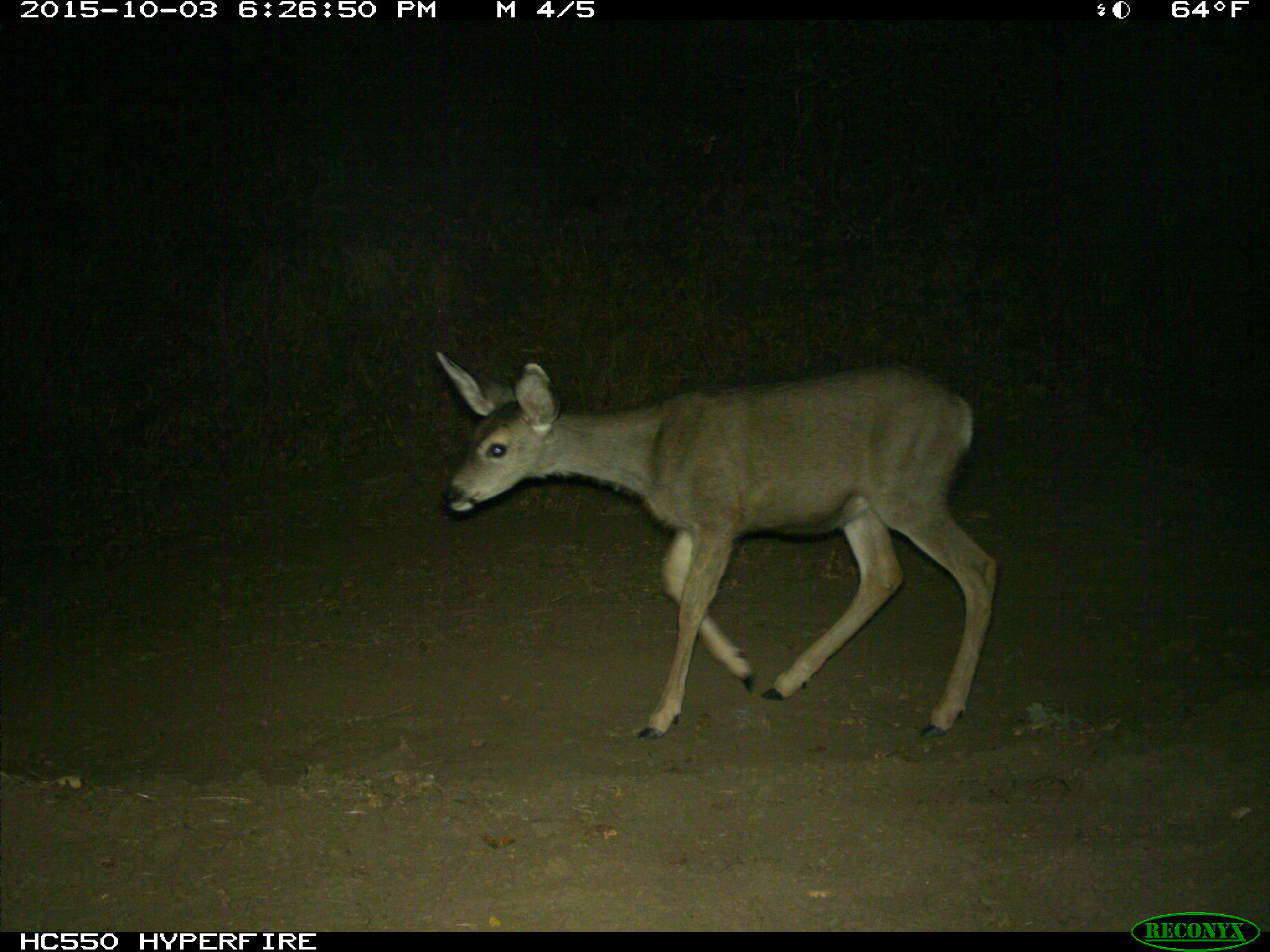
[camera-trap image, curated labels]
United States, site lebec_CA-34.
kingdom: Animalia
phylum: Chordata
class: Mammalia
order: Artiodactyla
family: Cervidae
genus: Odocoileus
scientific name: Odocoileus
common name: deer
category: unidentified deer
Unidentified deer (deer) (Odocoileus).